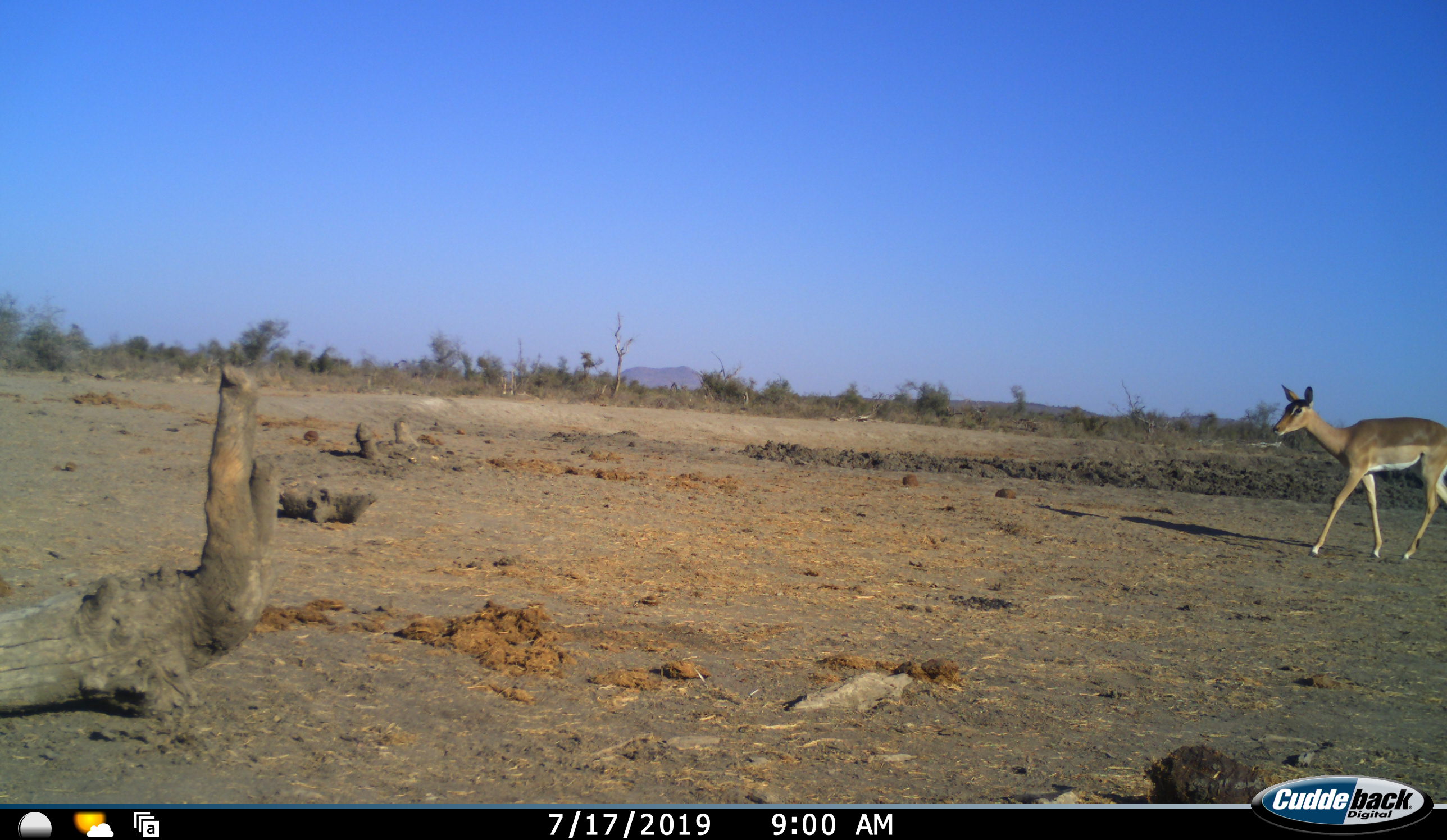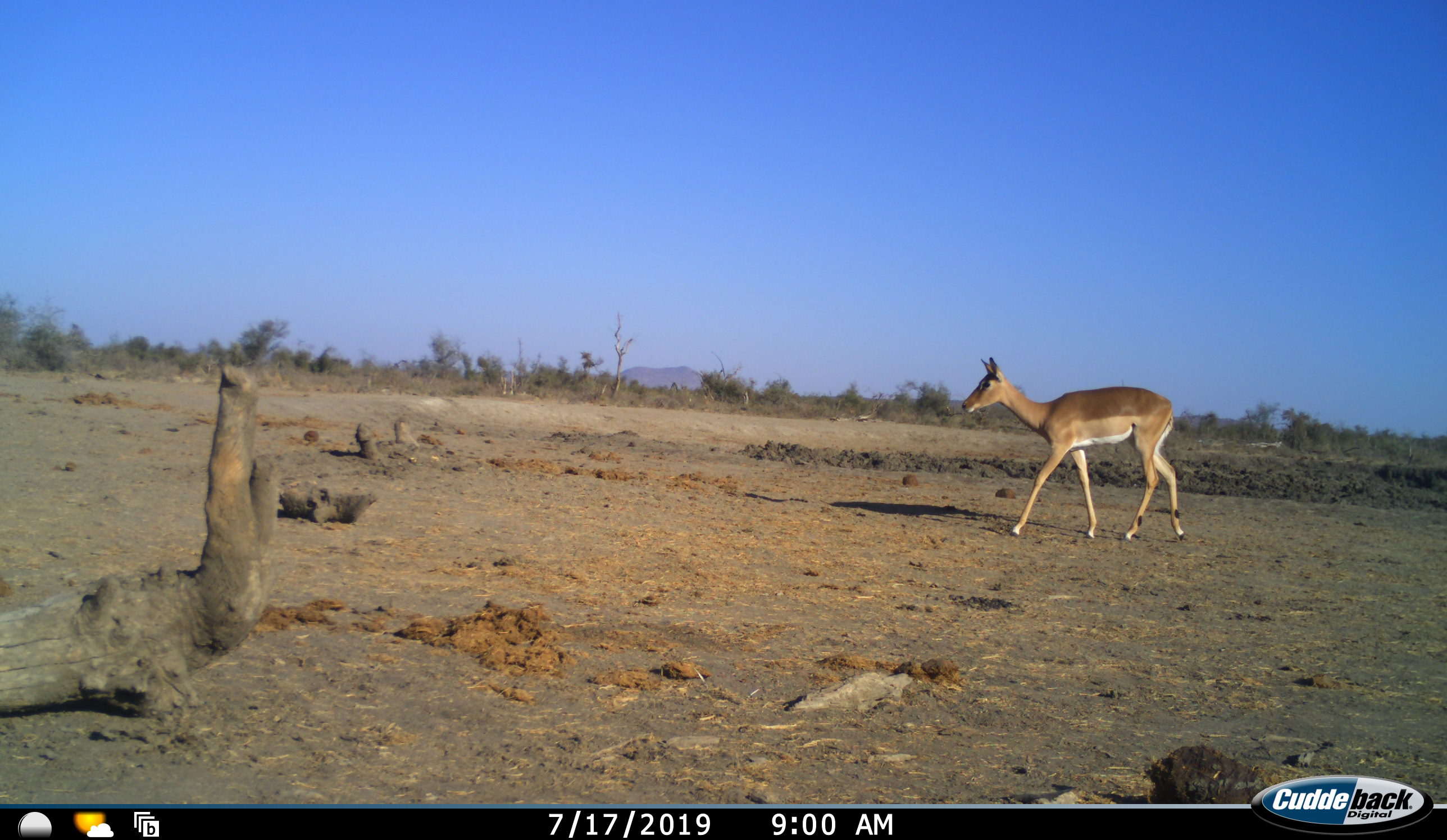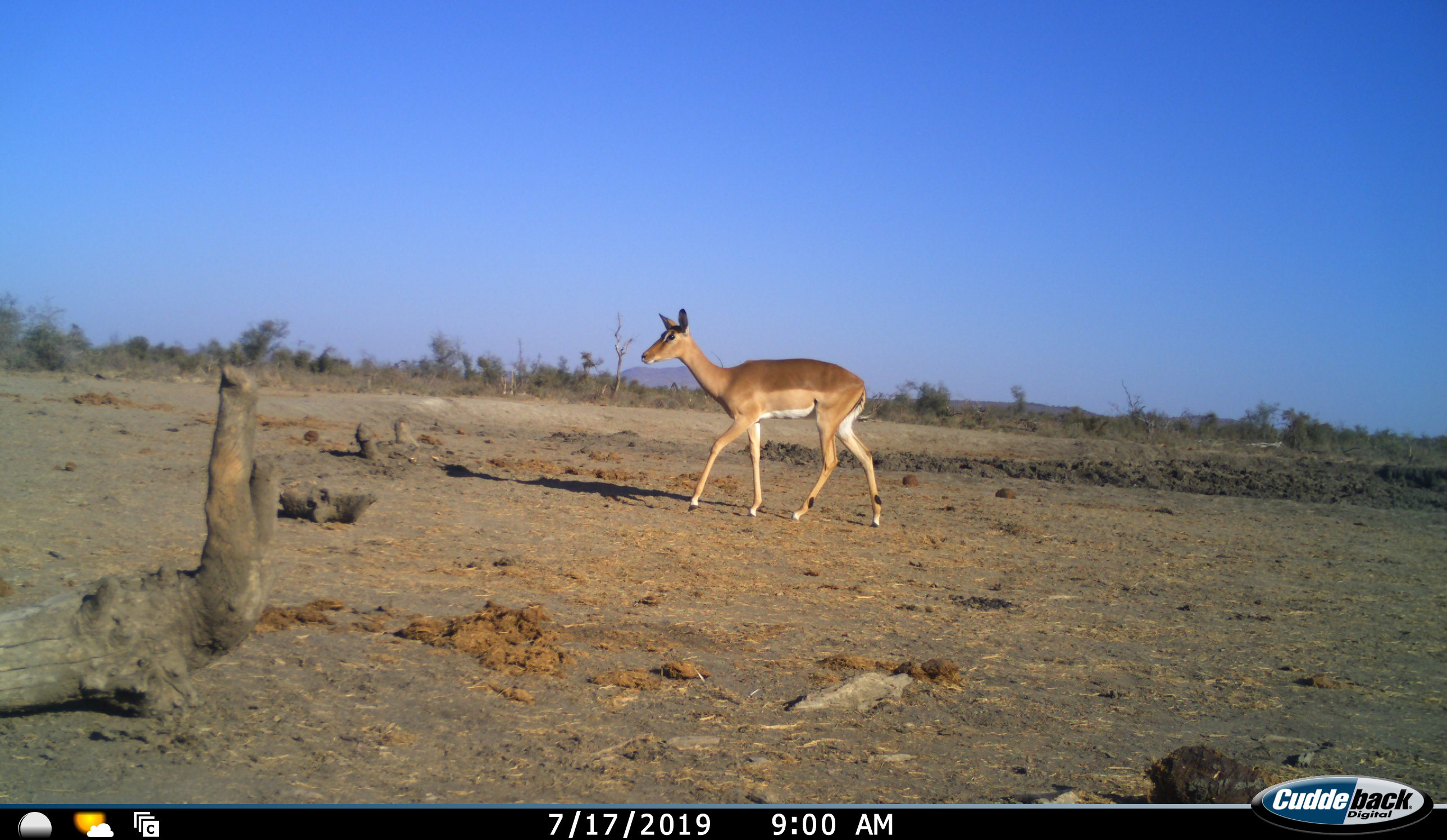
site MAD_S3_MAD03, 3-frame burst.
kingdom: Animalia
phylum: Chordata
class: Mammalia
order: Artiodactyla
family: Bovidae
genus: Aepyceros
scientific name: Aepyceros melampus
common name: impala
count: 1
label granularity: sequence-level